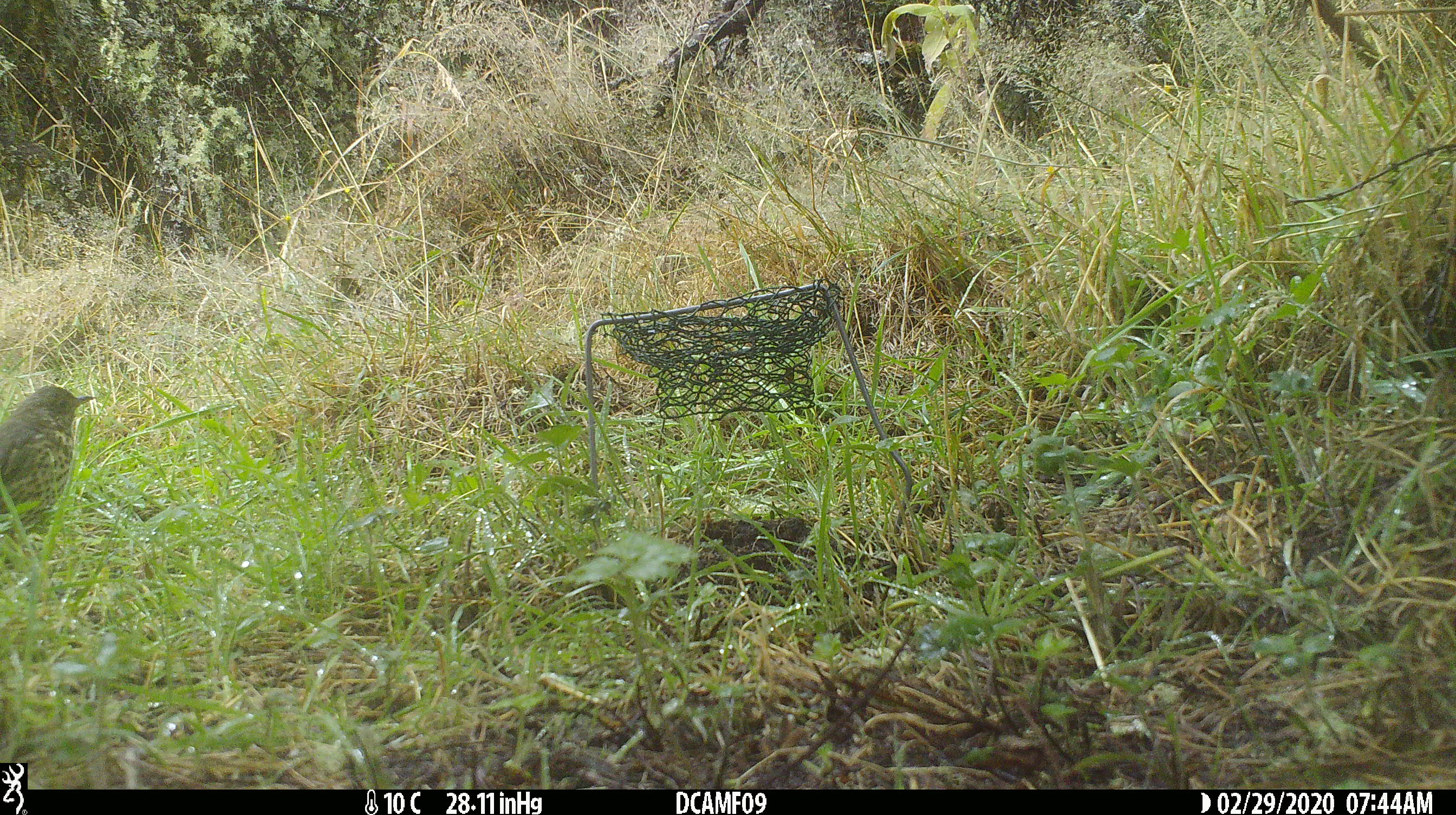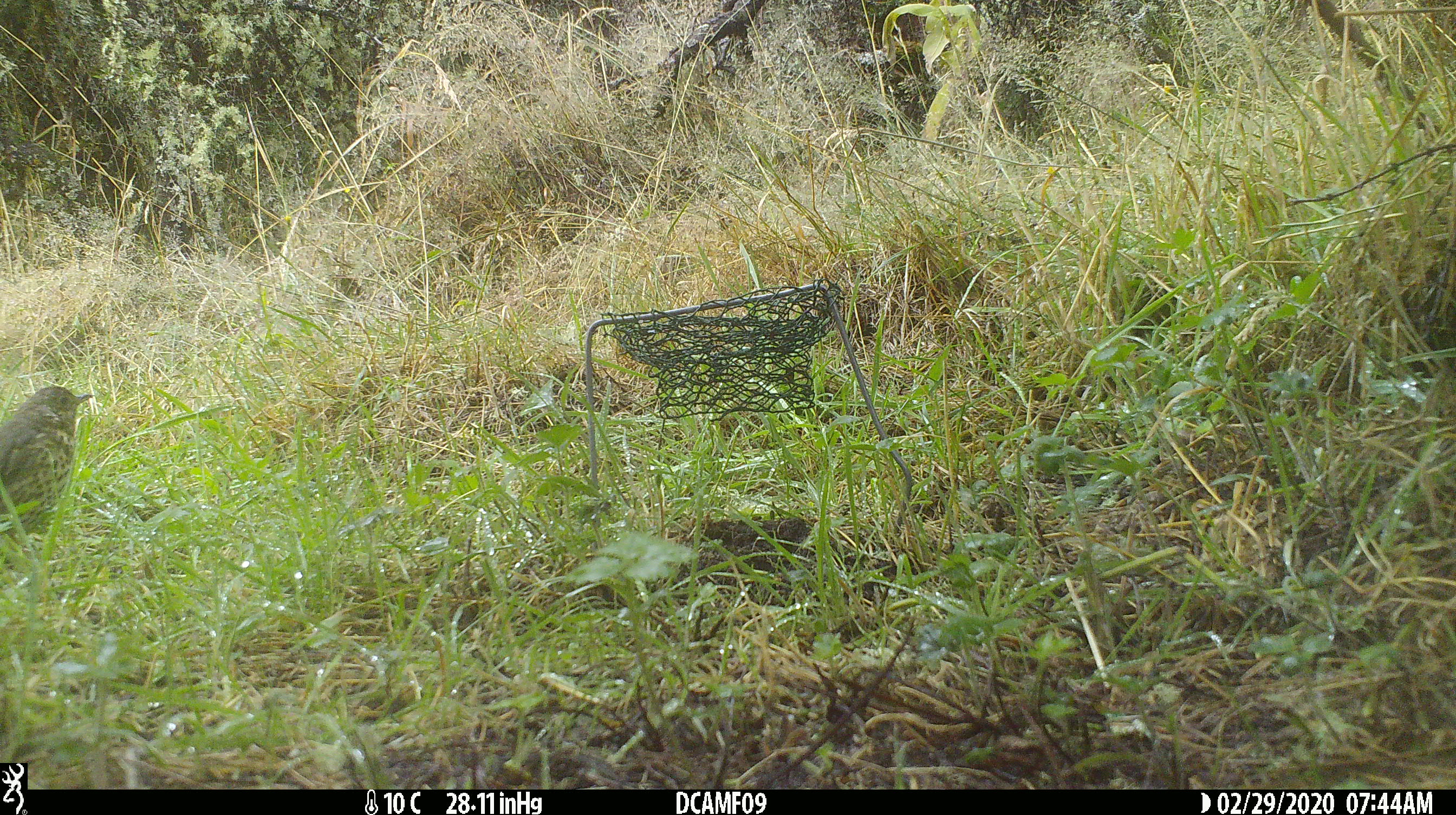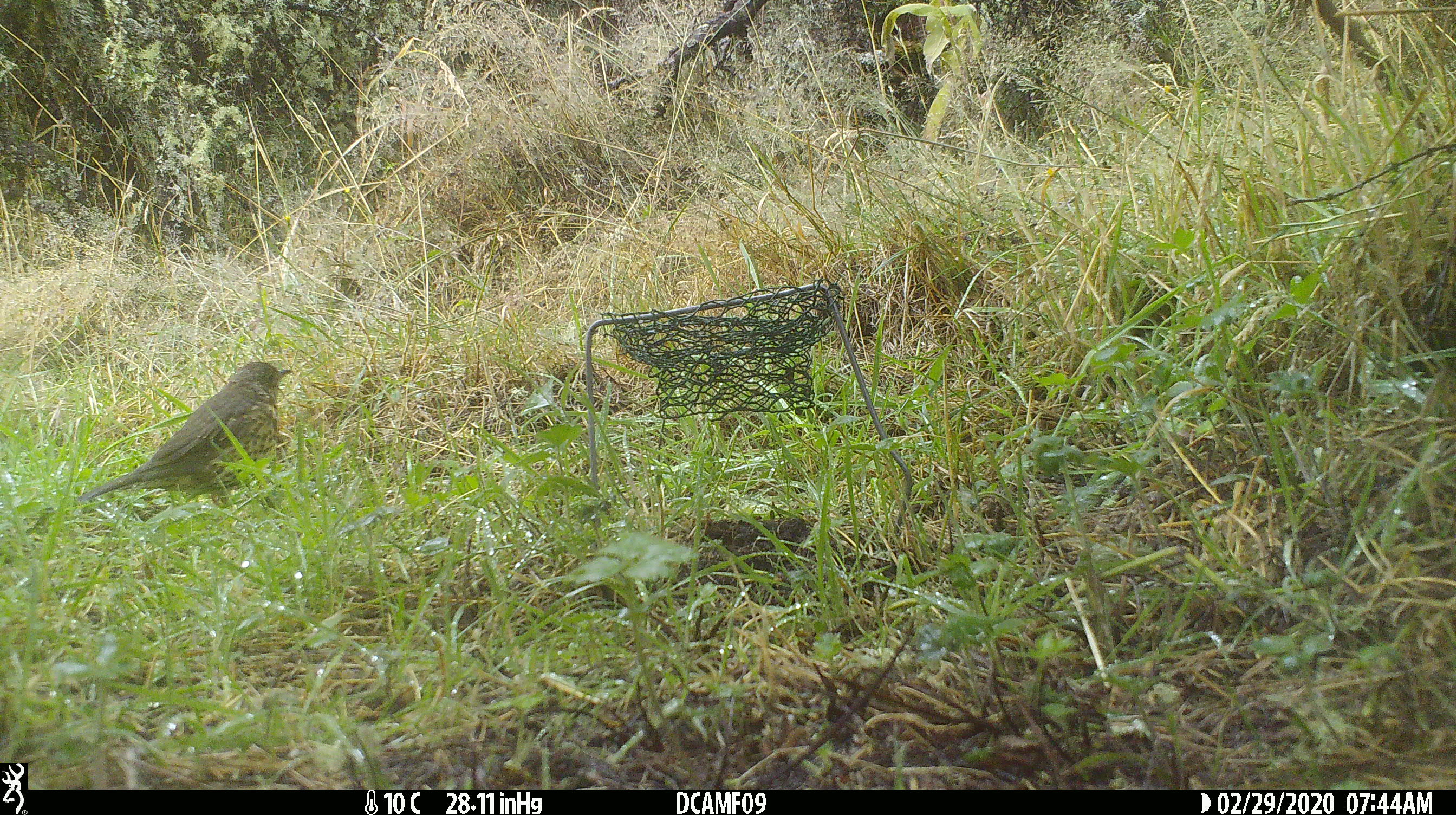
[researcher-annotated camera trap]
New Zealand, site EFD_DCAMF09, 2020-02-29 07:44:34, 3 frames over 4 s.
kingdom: Animalia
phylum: Chordata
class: Aves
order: Passeriformes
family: Turdidae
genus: Turdus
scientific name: Turdus philomelos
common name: song thrush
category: thrush